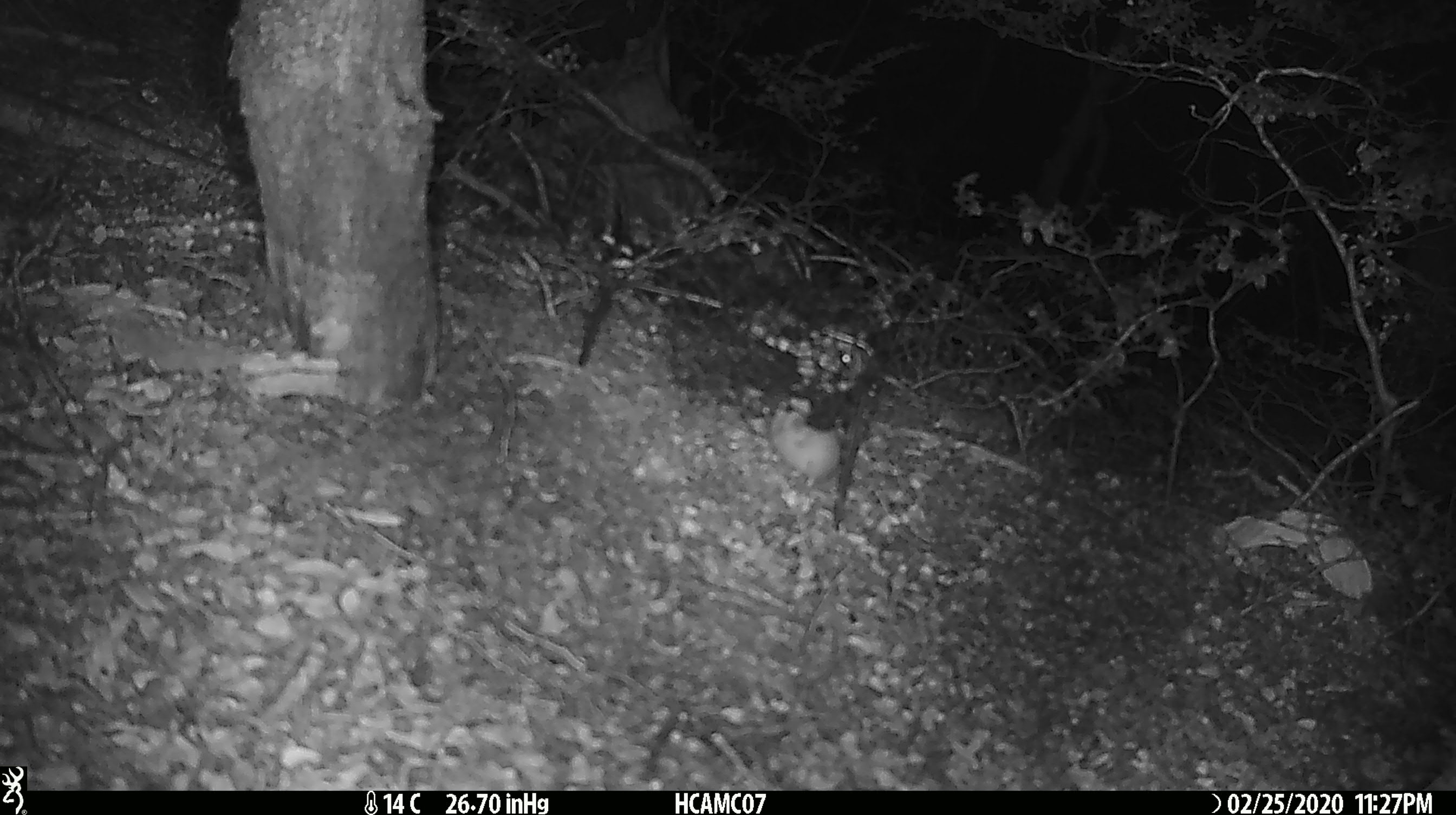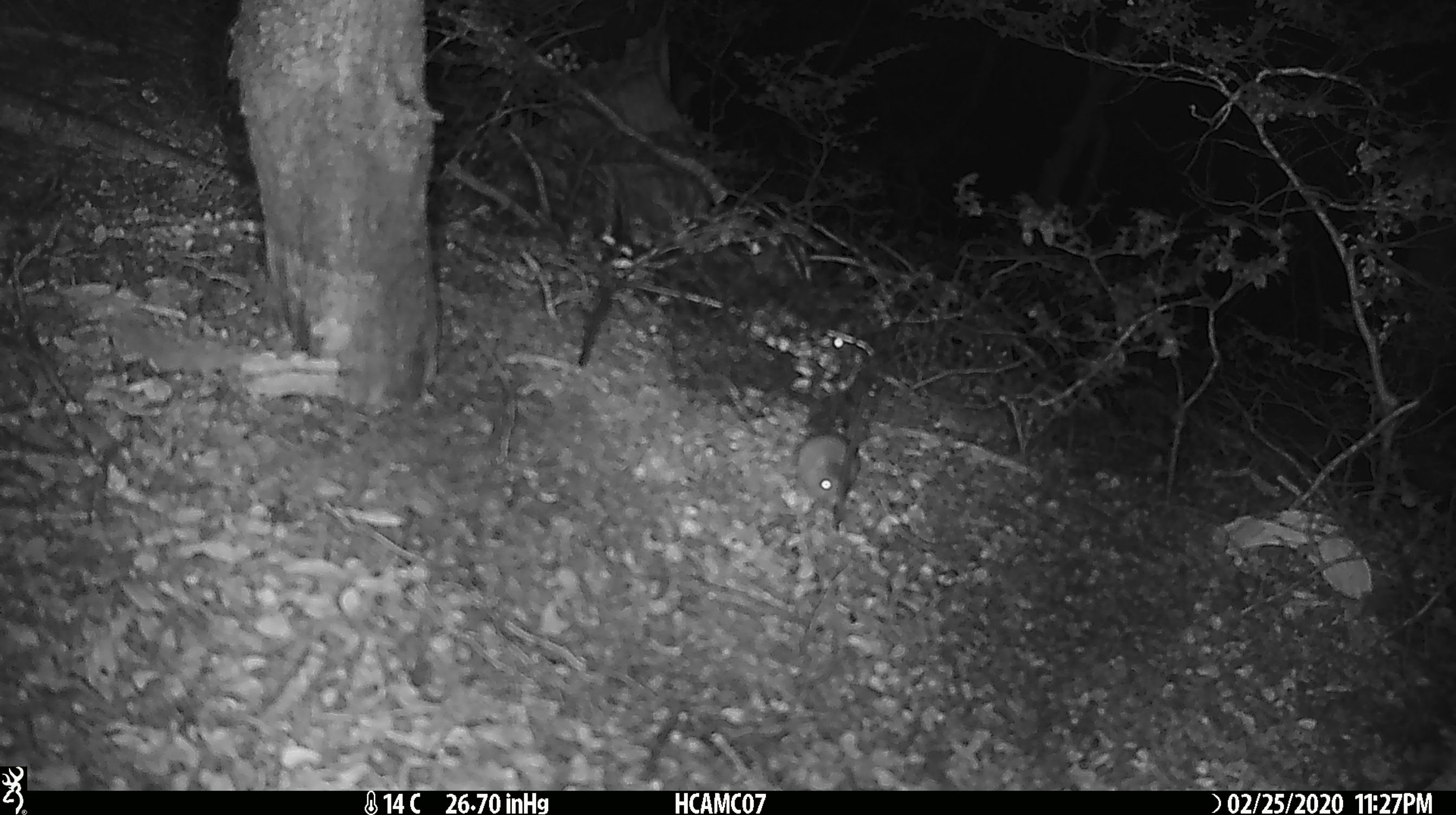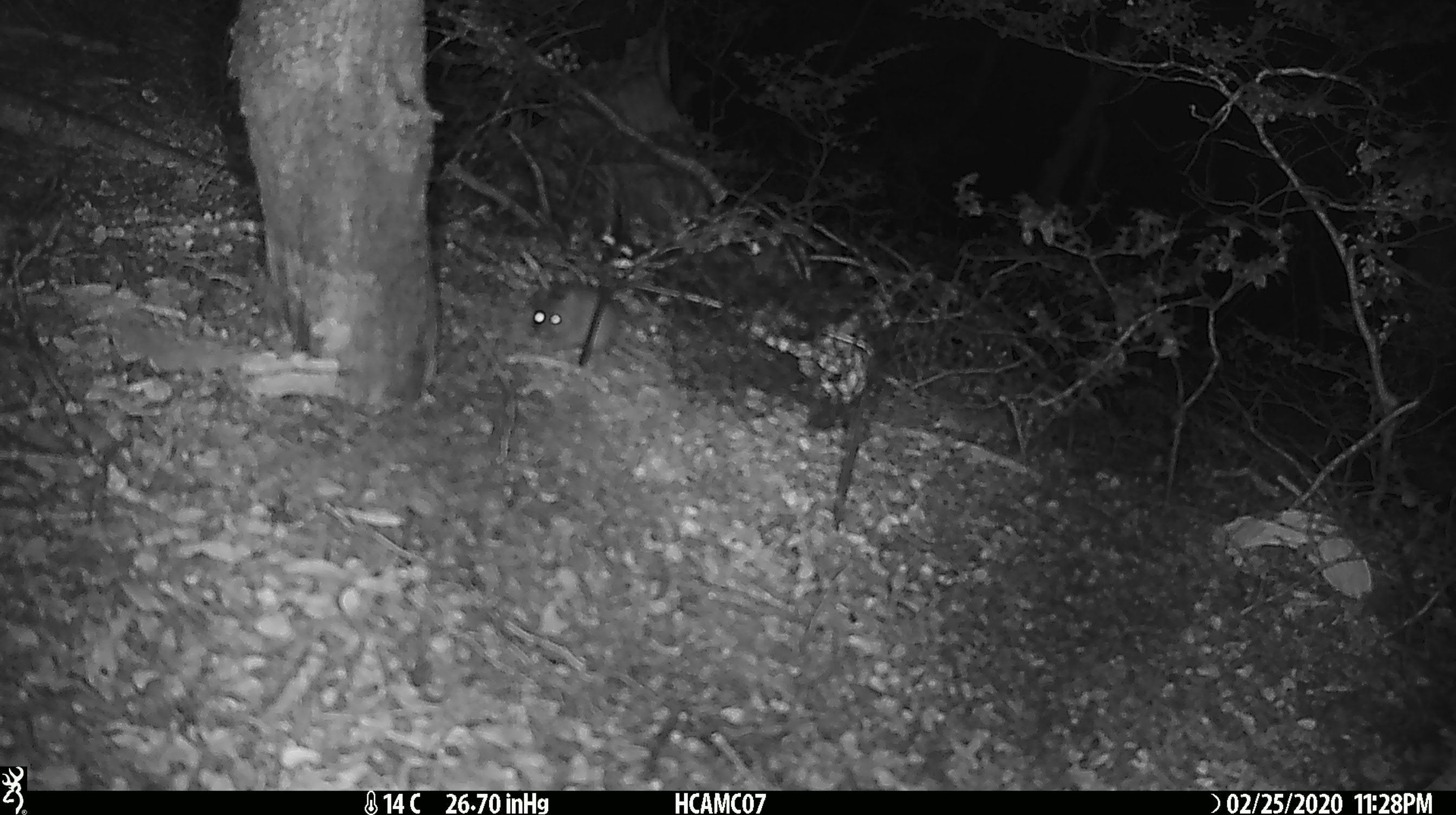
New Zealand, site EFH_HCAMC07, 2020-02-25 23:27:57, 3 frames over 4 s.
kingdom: Animalia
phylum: Chordata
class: Mammalia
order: Rodentia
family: Muridae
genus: Mus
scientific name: Mus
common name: mouse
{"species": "mouse (Mus)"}